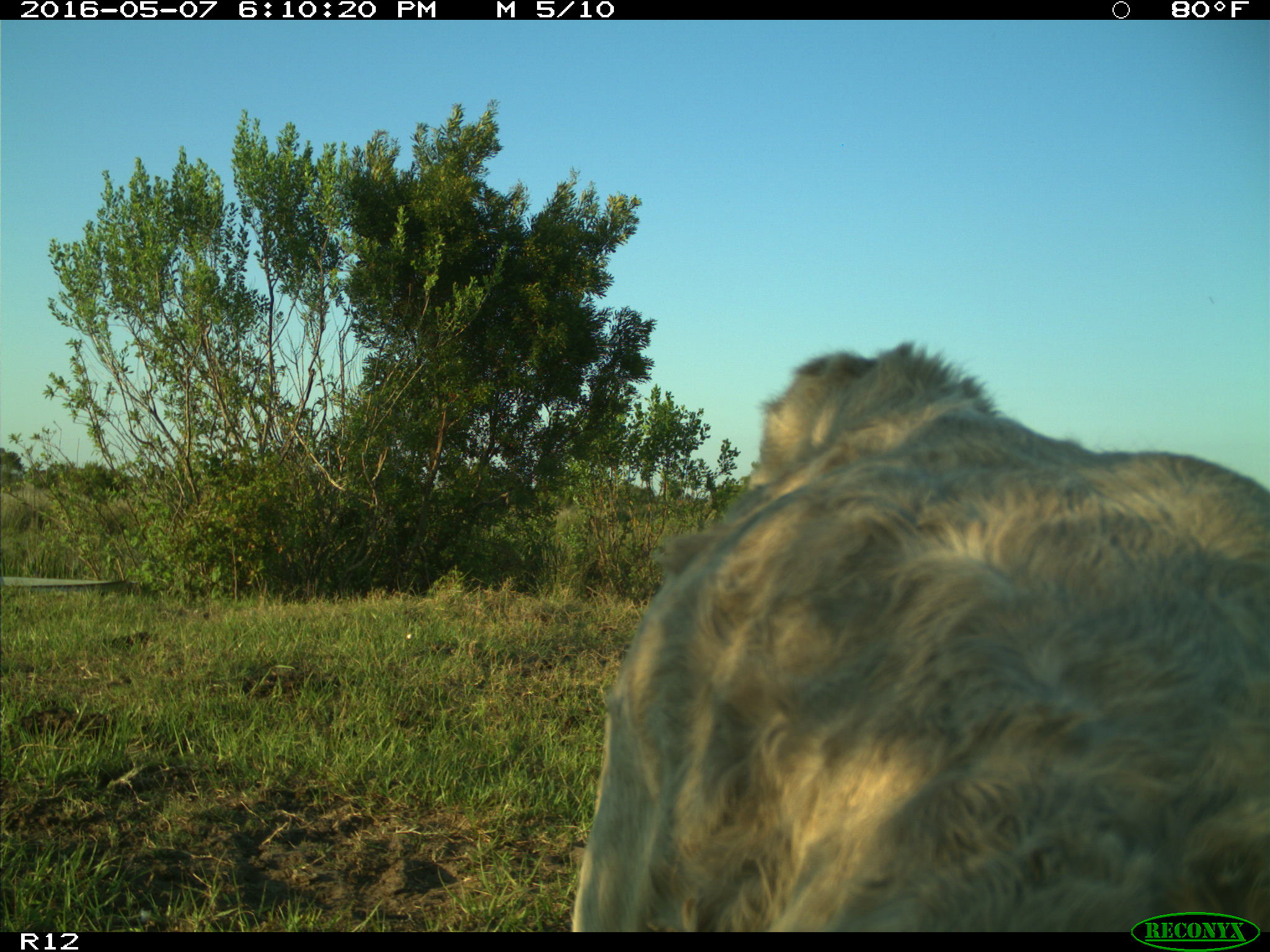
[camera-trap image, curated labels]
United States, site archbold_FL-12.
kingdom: Animalia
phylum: Chordata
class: Mammalia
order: Artiodactyla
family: Bovidae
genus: Bos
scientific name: Bos taurus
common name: domestic cow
Bos taurus (domestic cow).